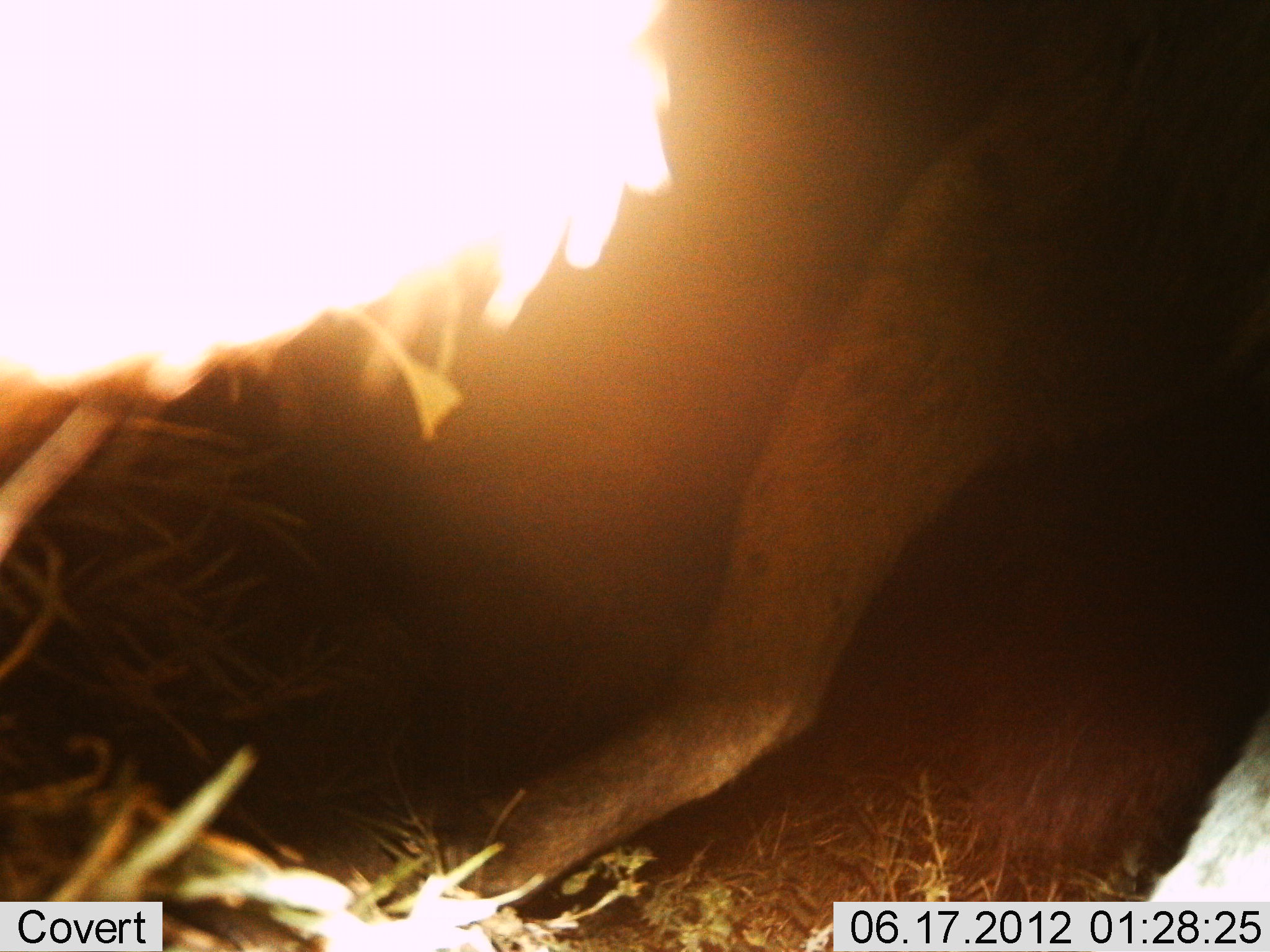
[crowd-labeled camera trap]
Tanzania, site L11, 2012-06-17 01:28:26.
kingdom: Animalia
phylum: Chordata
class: Mammalia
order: Carnivora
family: Hyaenidae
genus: Crocuta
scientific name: Crocuta crocuta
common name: spotted hyena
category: hyenaspotted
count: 1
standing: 50%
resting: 17%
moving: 33%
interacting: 0%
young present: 0%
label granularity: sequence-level